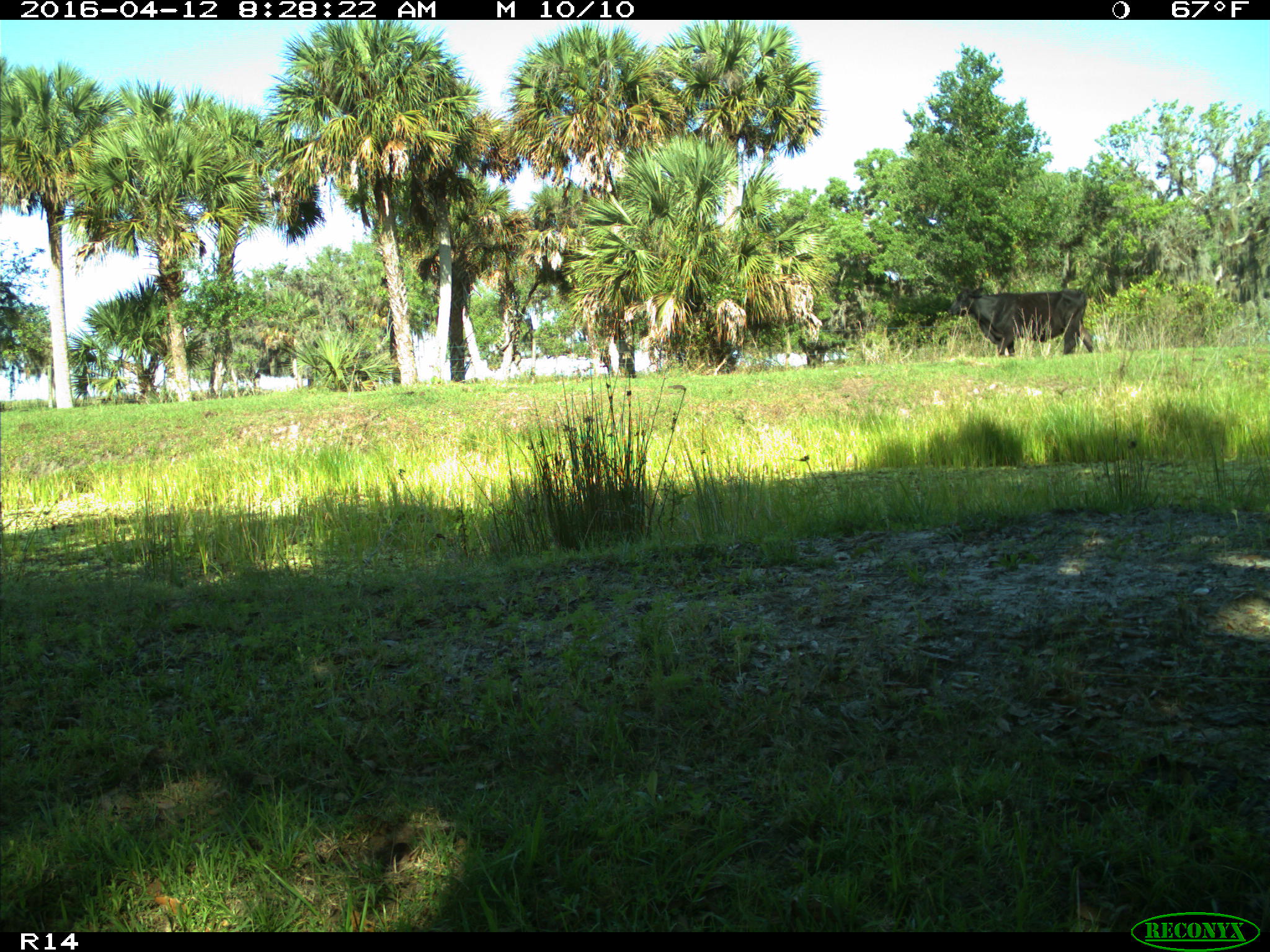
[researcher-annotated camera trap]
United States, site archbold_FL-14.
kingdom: Animalia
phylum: Chordata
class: Mammalia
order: Artiodactyla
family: Bovidae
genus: Bos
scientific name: Bos taurus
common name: domestic cow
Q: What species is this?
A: Bos taurus (domestic cow).